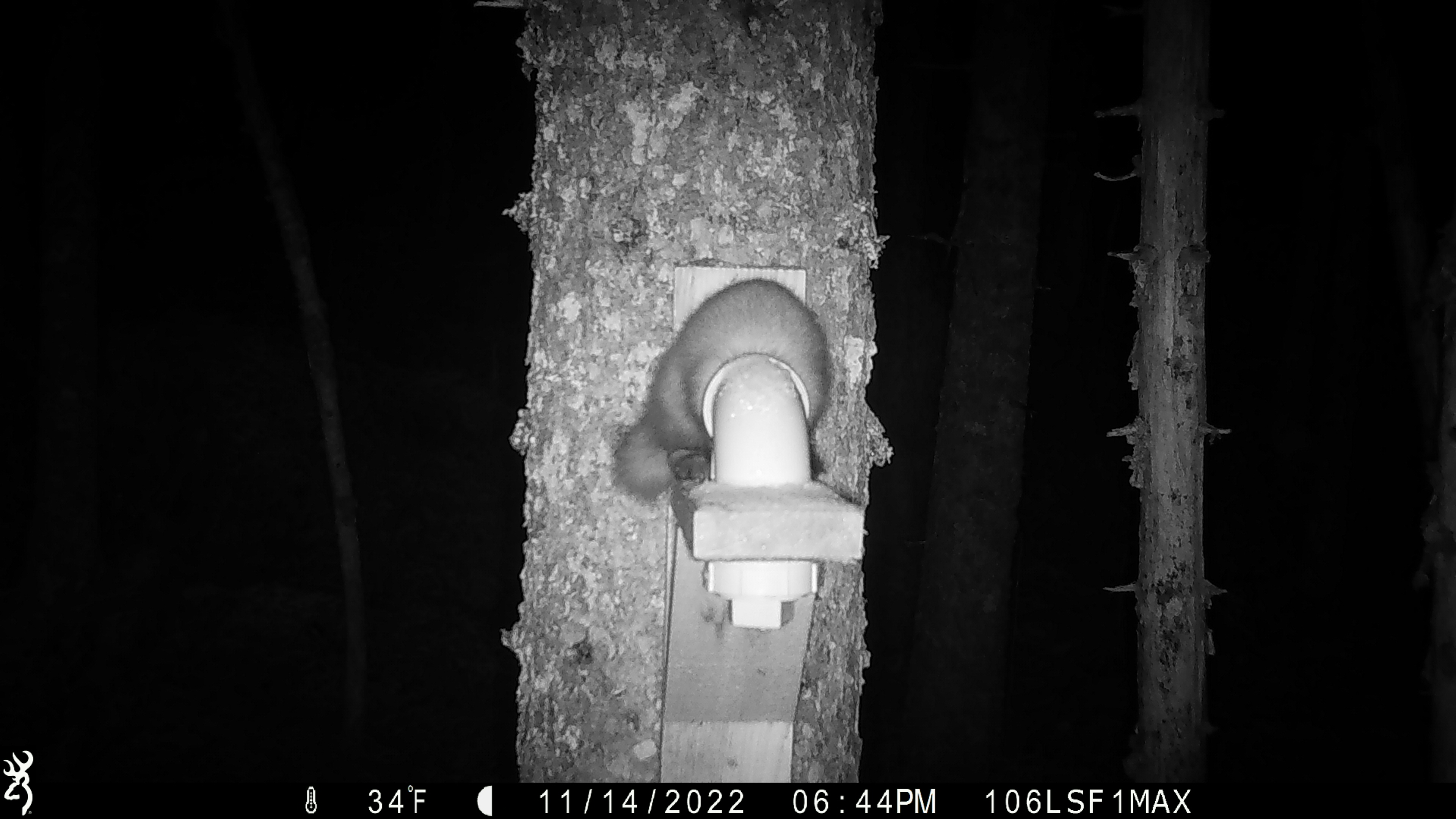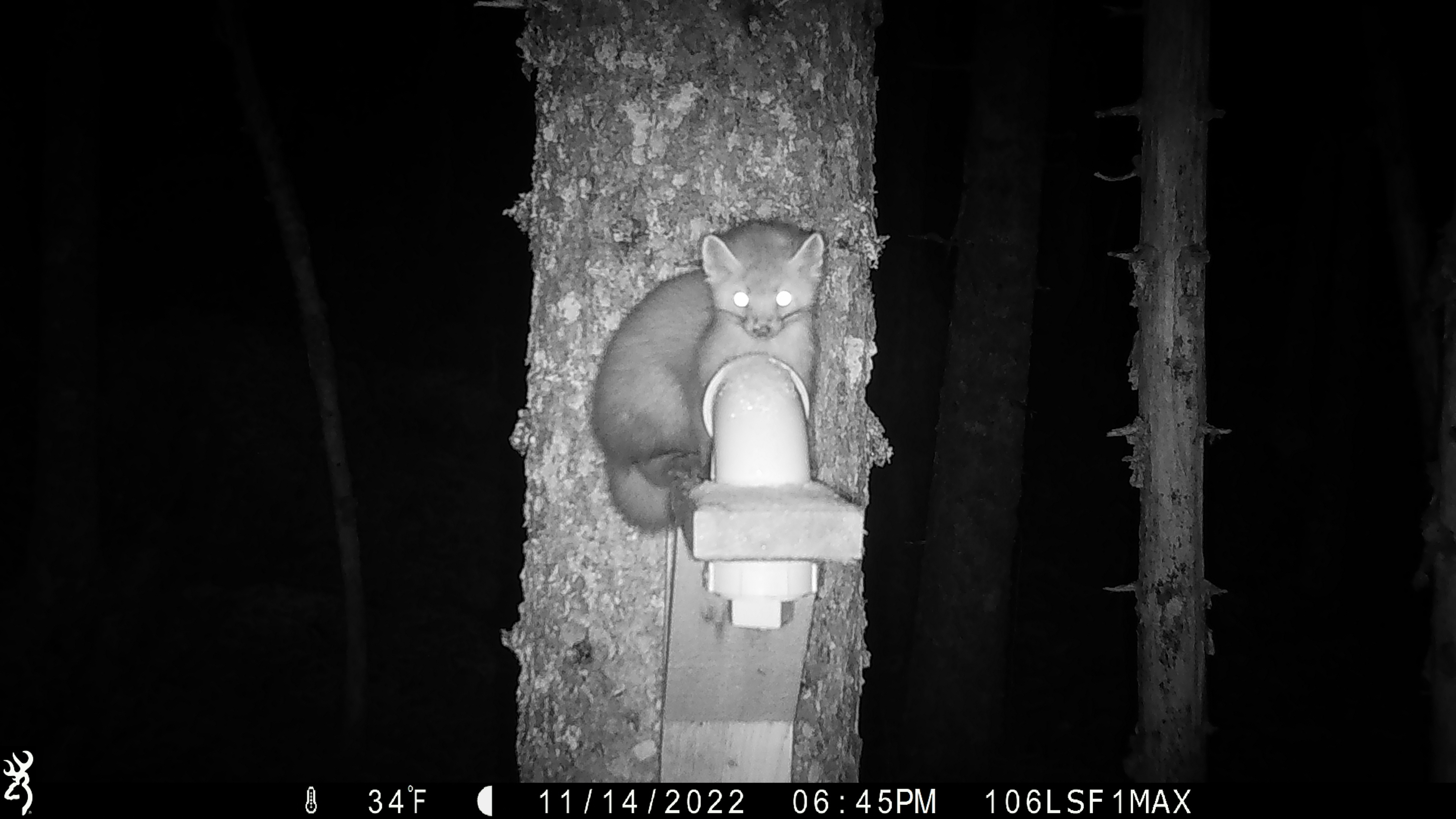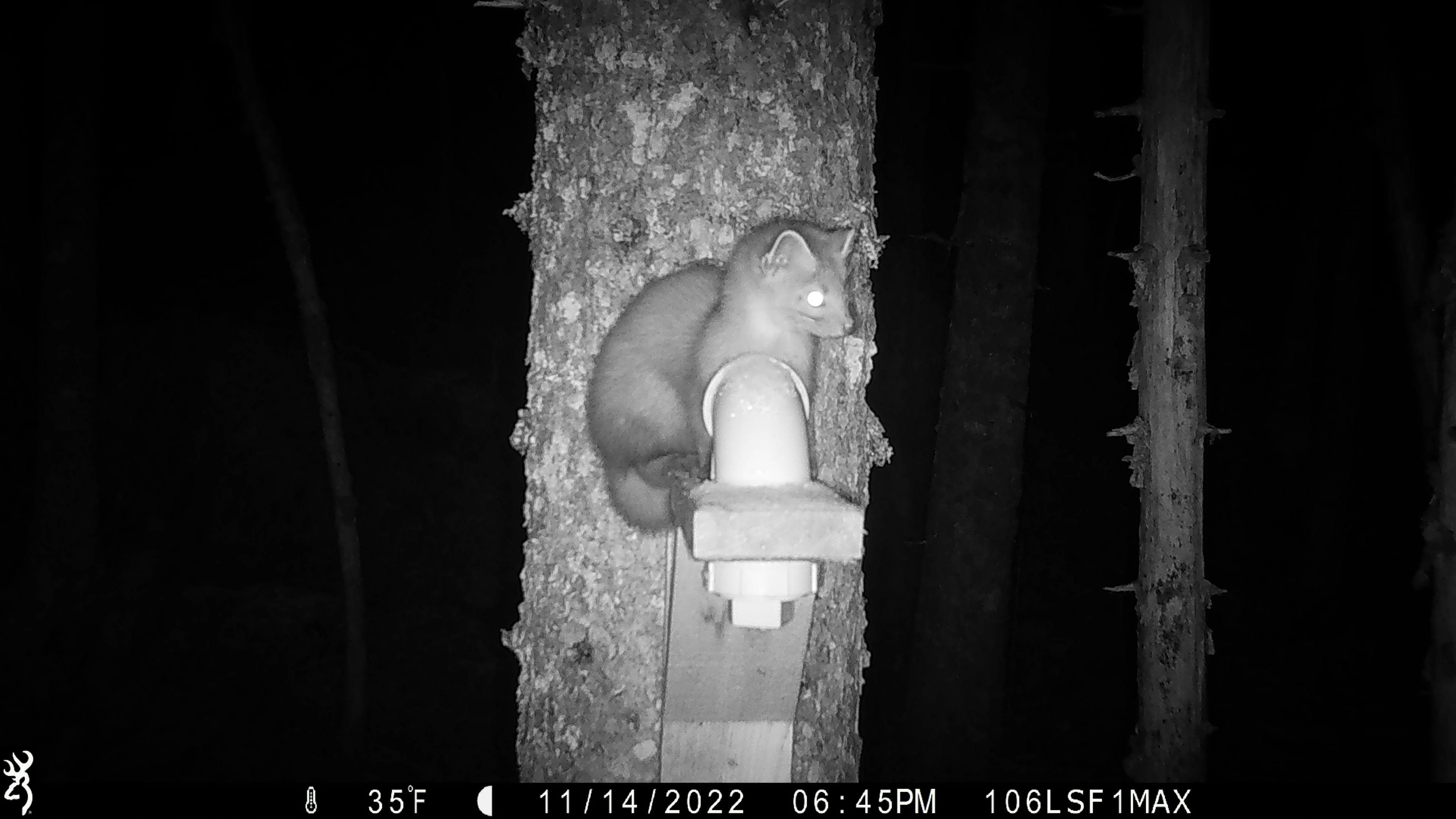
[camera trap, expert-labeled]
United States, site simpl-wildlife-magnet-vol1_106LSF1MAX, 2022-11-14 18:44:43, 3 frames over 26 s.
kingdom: Animalia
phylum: Chordata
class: Mammalia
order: Carnivora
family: Mustelidae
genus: Martes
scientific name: Martes americana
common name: american marten